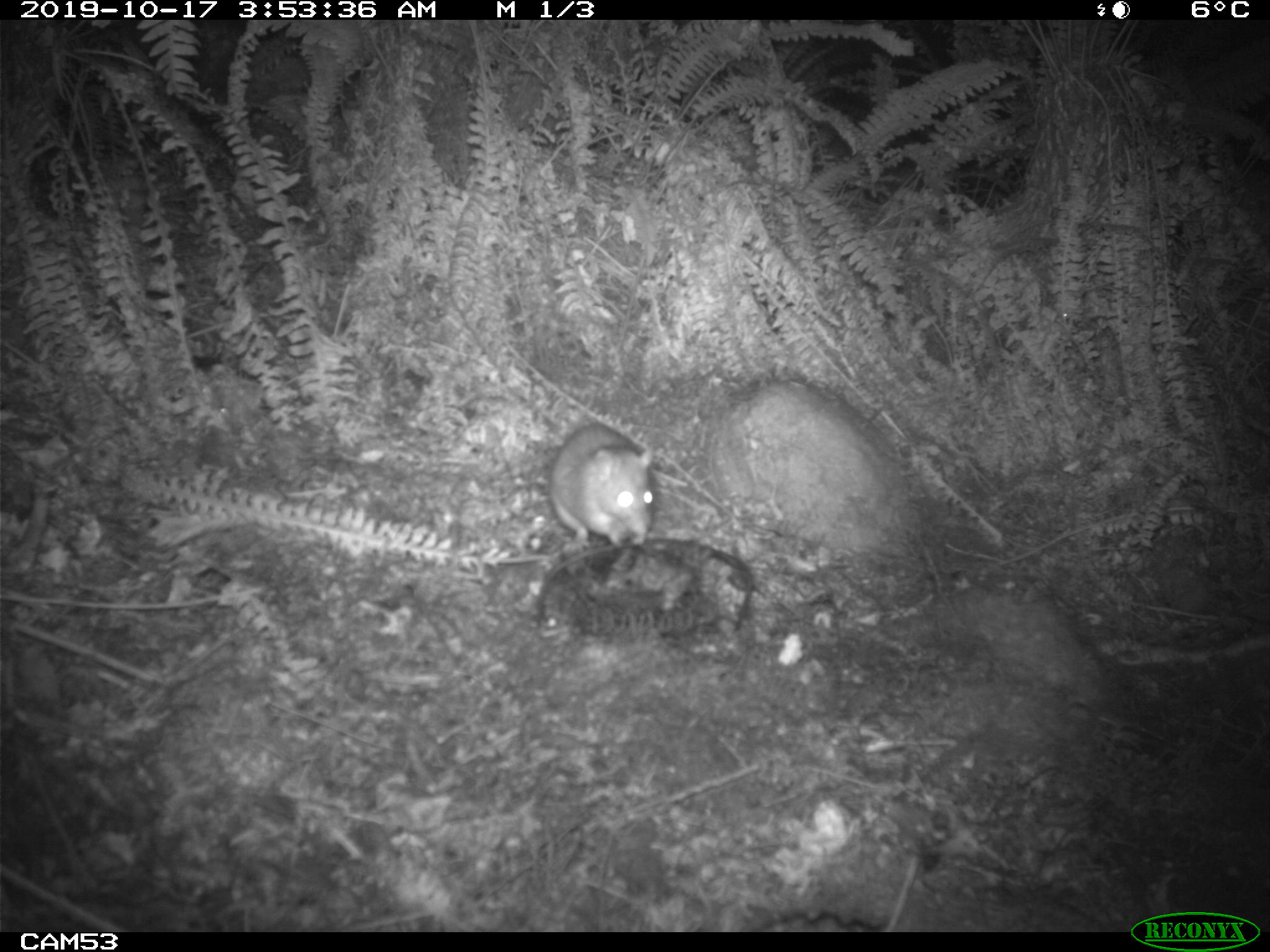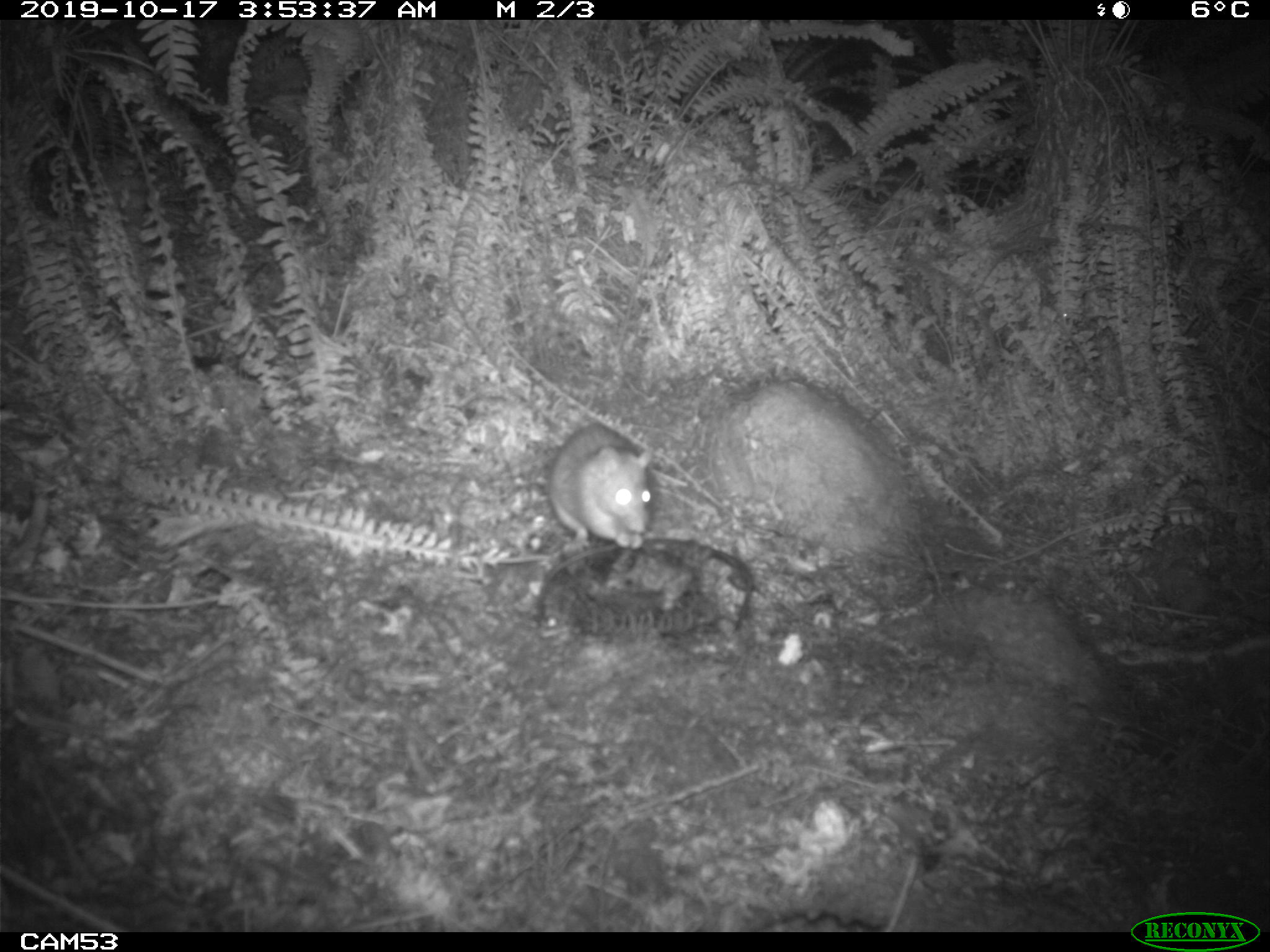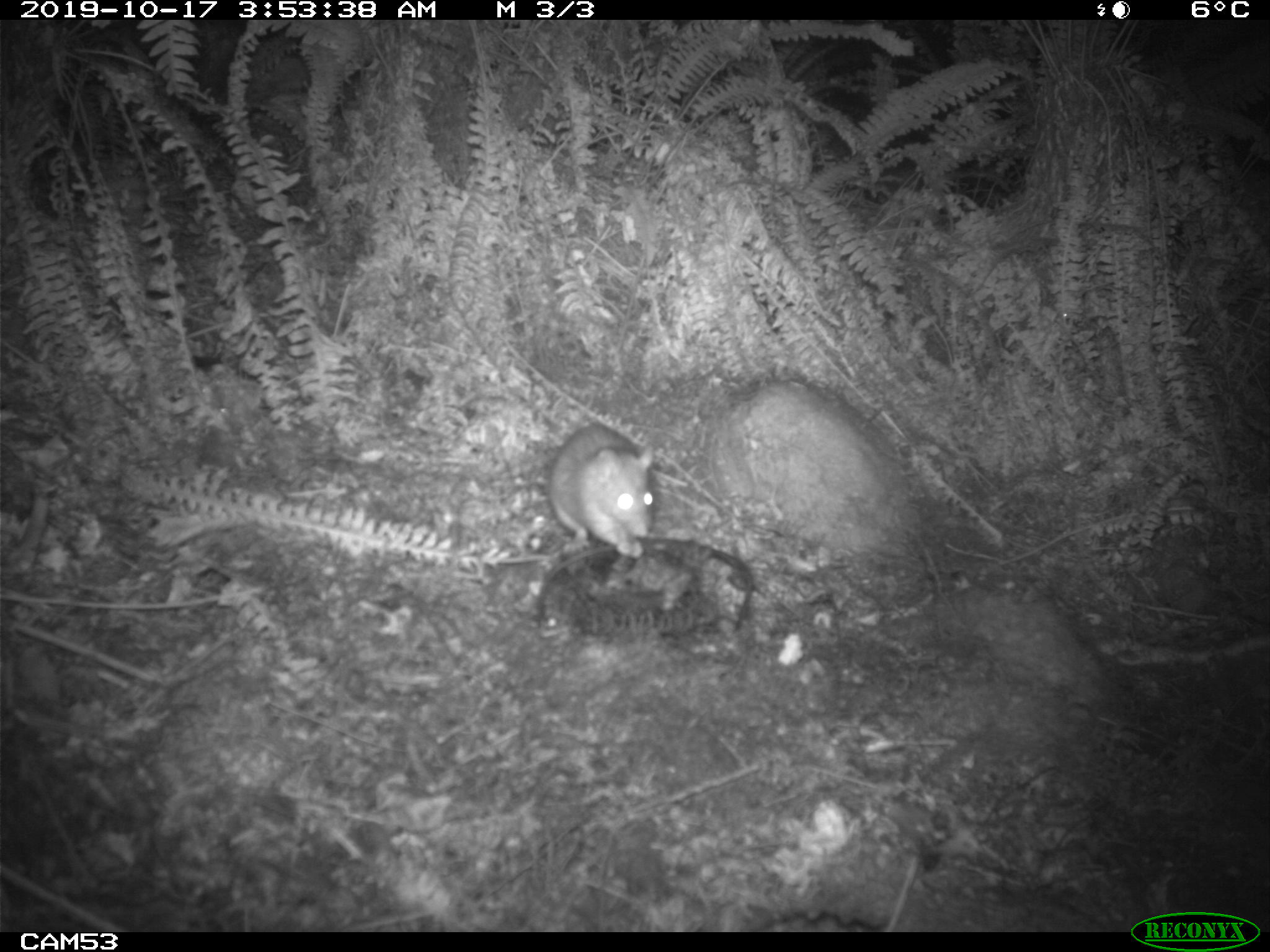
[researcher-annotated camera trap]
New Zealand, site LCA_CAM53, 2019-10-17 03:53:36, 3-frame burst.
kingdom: Animalia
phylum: Chordata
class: Mammalia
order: Rodentia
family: Muridae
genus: Rattus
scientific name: Rattus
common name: rat